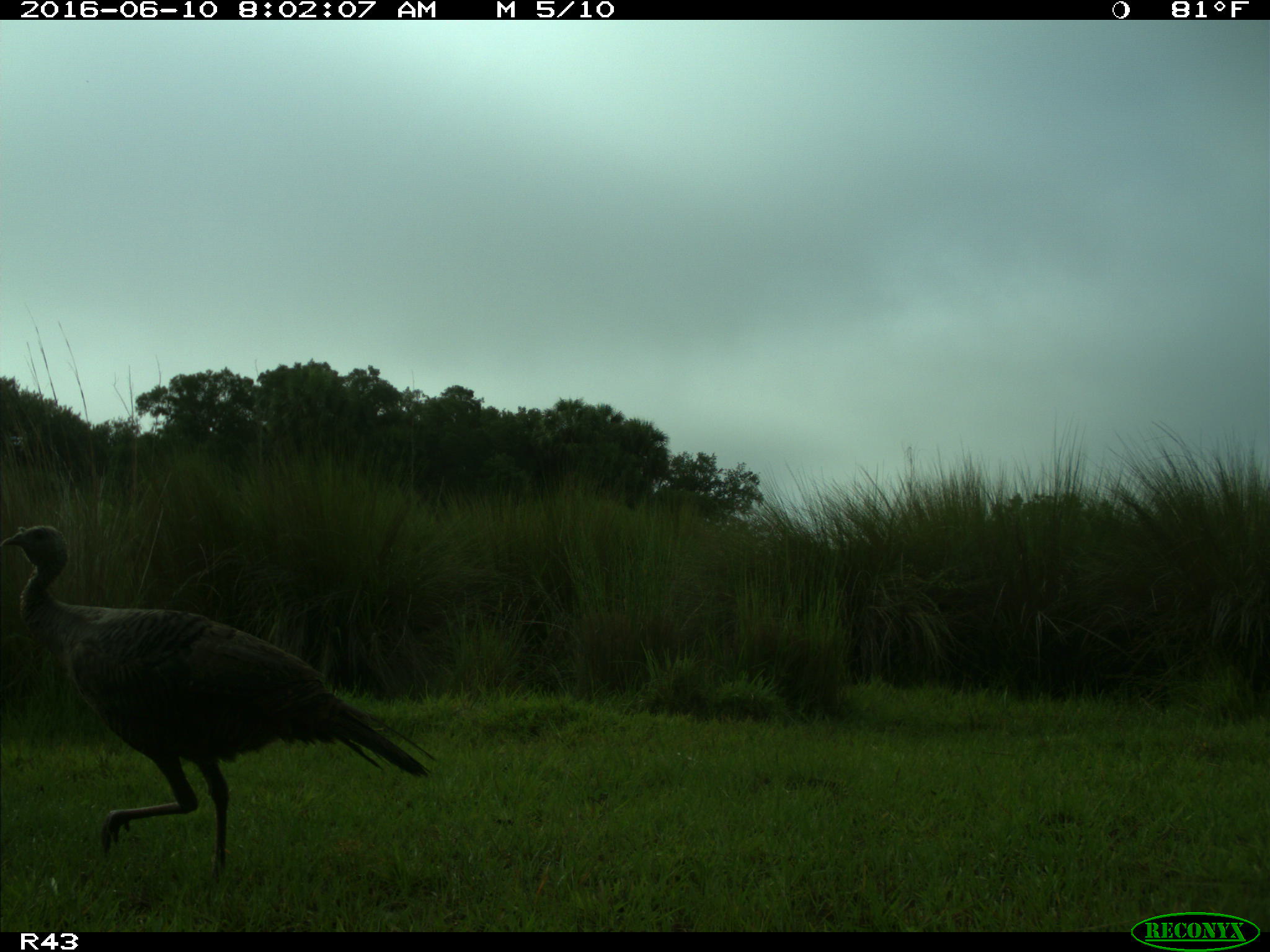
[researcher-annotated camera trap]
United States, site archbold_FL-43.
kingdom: Animalia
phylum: Chordata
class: Aves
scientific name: Aves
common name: birds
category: unidentified bird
Unidentified bird (birds) (Aves).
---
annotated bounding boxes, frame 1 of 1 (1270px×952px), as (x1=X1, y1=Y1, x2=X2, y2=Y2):
animal: (x1=0, y1=523, x2=439, y2=888)